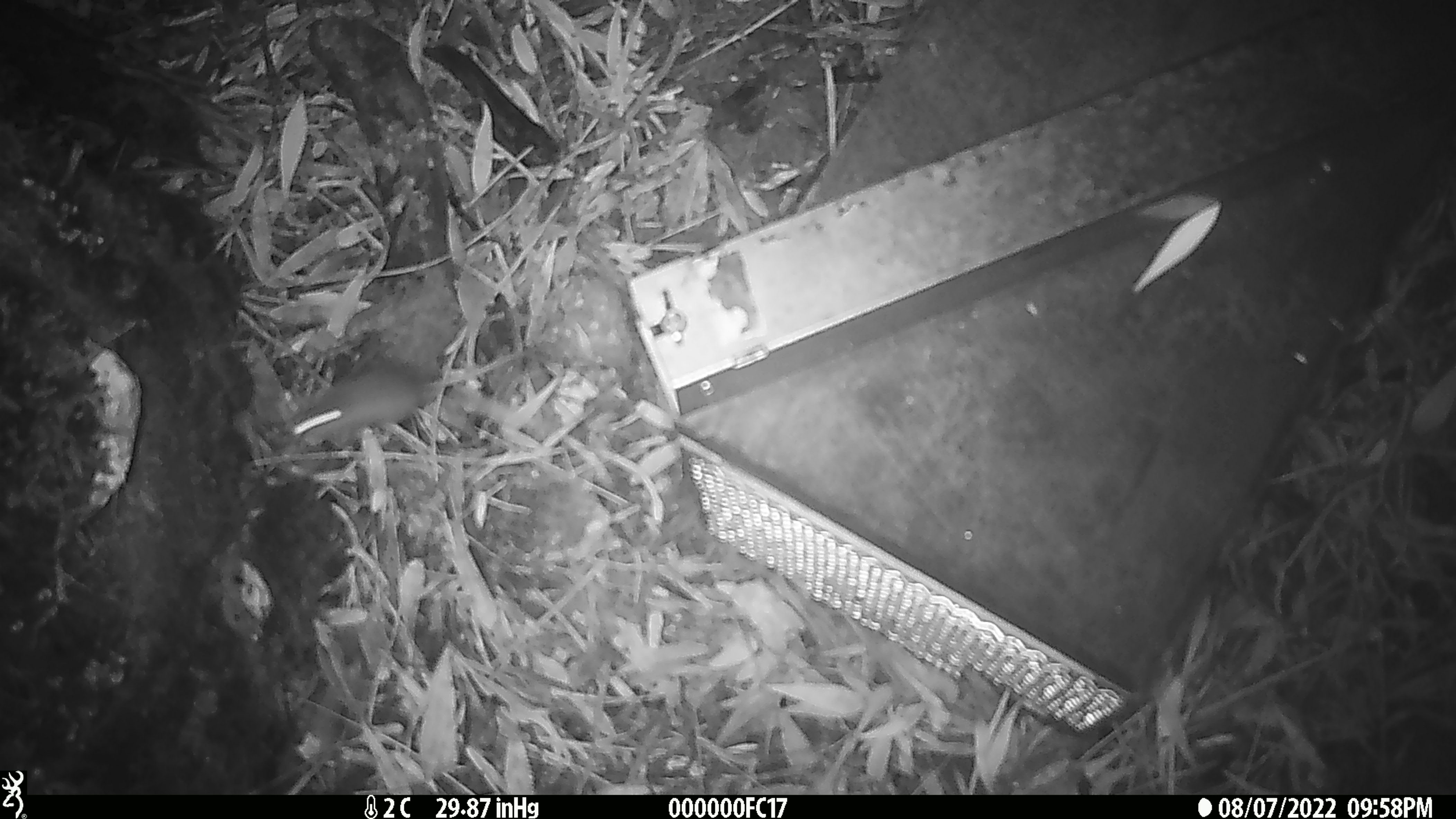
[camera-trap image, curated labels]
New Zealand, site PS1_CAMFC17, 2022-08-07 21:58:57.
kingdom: Animalia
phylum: Chordata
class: Mammalia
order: Rodentia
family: Muridae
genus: Mus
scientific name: Mus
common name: mouse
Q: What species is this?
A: Mouse (Mus).